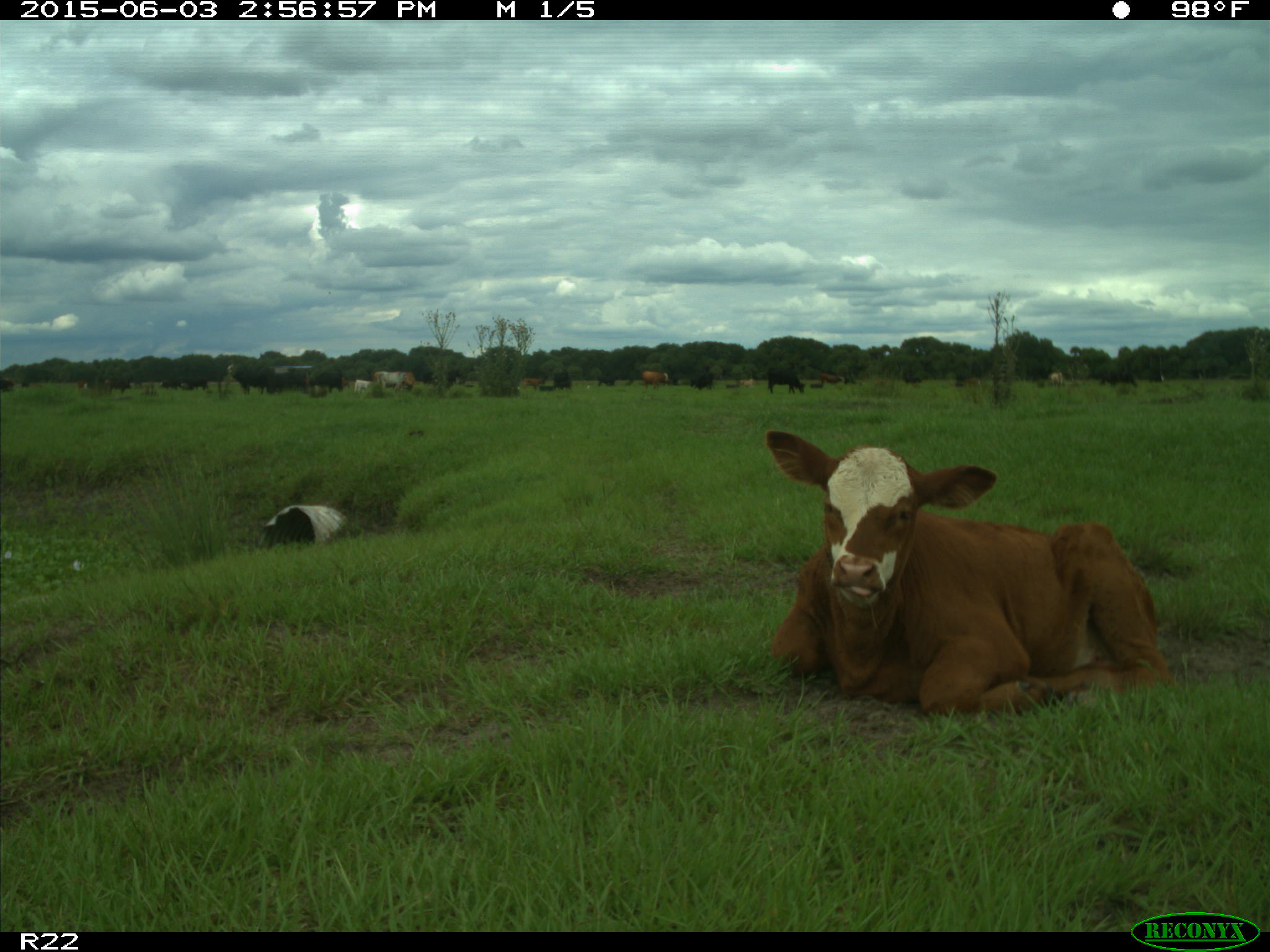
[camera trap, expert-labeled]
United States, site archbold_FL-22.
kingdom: Animalia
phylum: Chordata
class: Mammalia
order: Artiodactyla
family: Bovidae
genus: Bos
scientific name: Bos taurus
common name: domestic cow